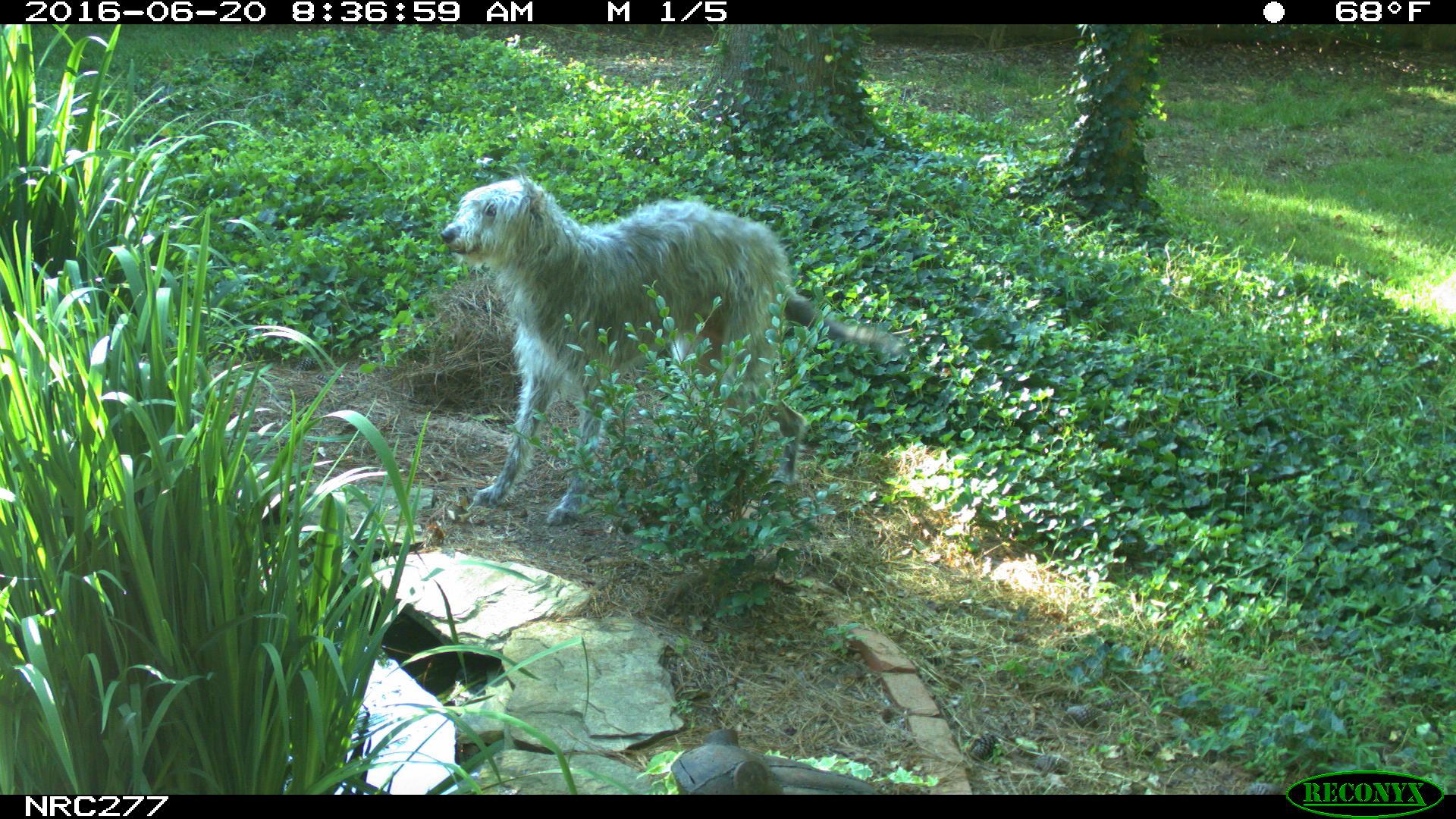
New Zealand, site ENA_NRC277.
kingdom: Animalia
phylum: Chordata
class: Mammalia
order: Carnivora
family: Canidae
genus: Canis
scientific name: Canis familiaris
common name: domestic dog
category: dog